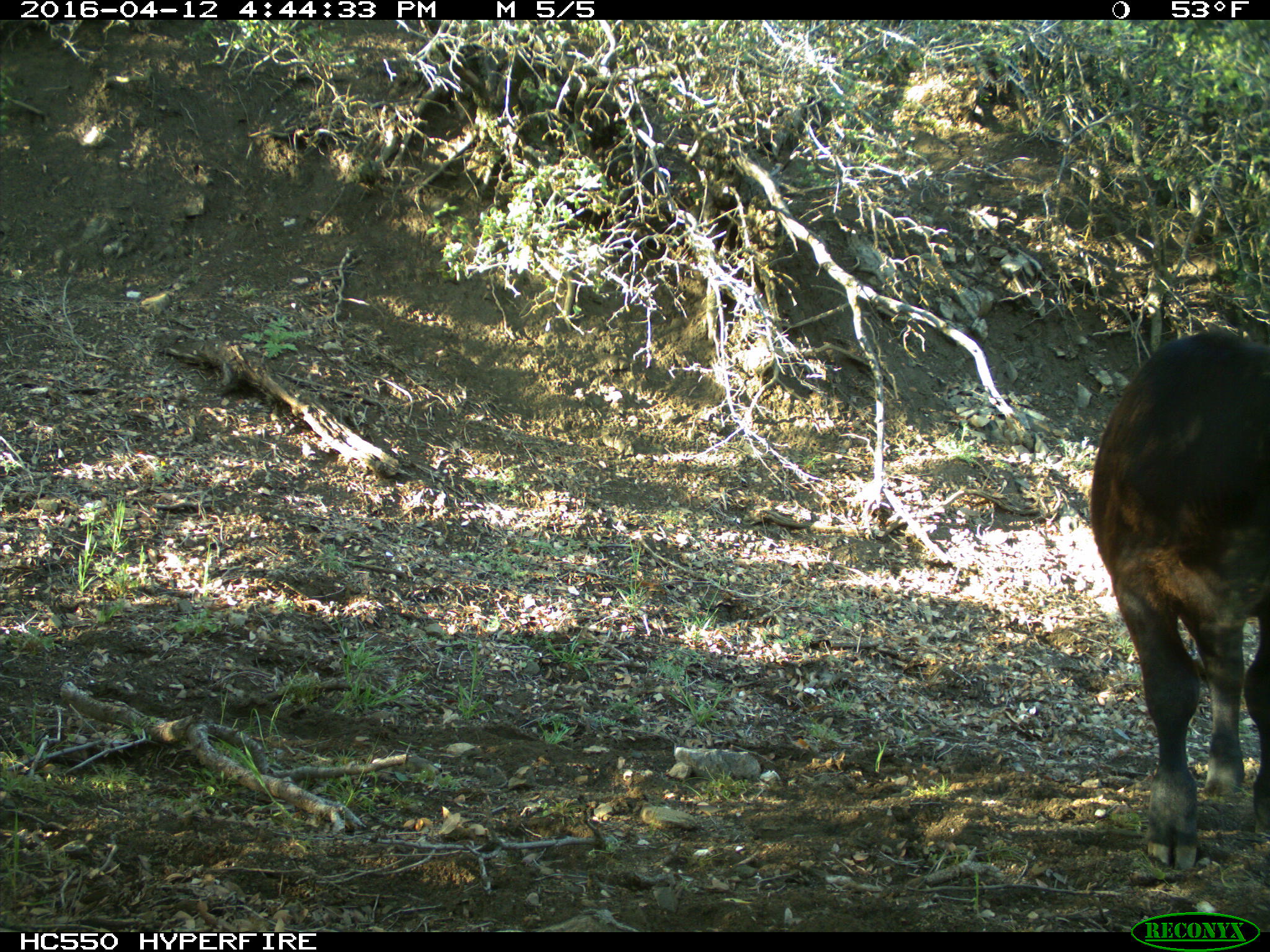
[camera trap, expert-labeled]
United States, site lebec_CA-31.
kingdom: Animalia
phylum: Chordata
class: Mammalia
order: Artiodactyla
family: Bovidae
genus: Bos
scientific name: Bos taurus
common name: domestic cow